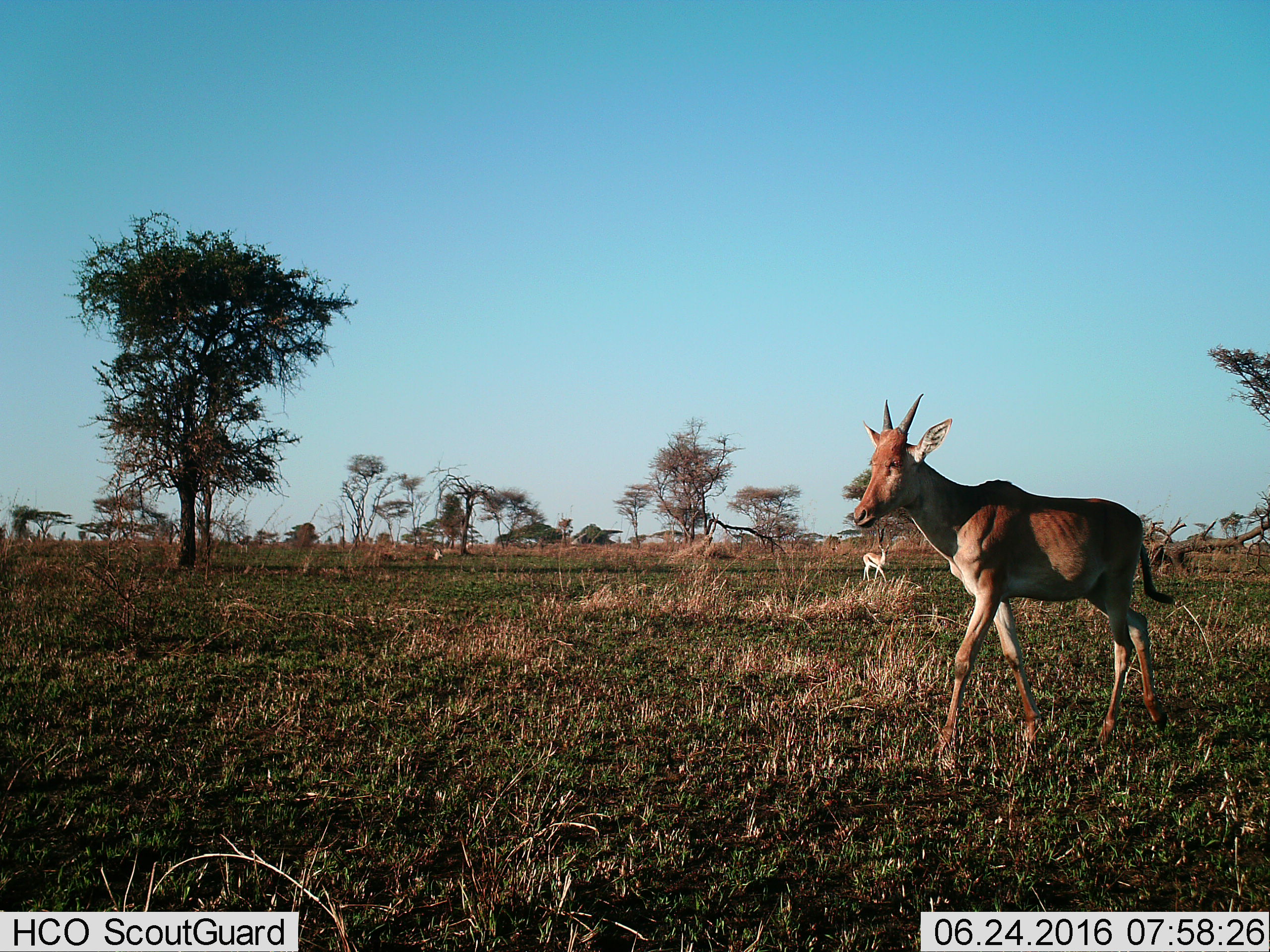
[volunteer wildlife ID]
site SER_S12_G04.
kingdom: Animalia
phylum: Chordata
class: Mammalia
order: Artiodactyla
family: Bovidae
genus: Eudorcas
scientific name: Eudorcas thomsonii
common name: thomson's gazelle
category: gazellethomsons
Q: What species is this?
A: Gazellethomsons (thomson's gazelle) (Eudorcas thomsonii).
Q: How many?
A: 2.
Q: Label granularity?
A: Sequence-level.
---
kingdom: Animalia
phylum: Chordata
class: Mammalia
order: Artiodactyla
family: Bovidae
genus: Alcelaphus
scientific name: Alcelaphus buselaphus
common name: hartebeest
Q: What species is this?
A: Hartebeest (Alcelaphus buselaphus).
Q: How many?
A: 1.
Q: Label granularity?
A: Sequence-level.